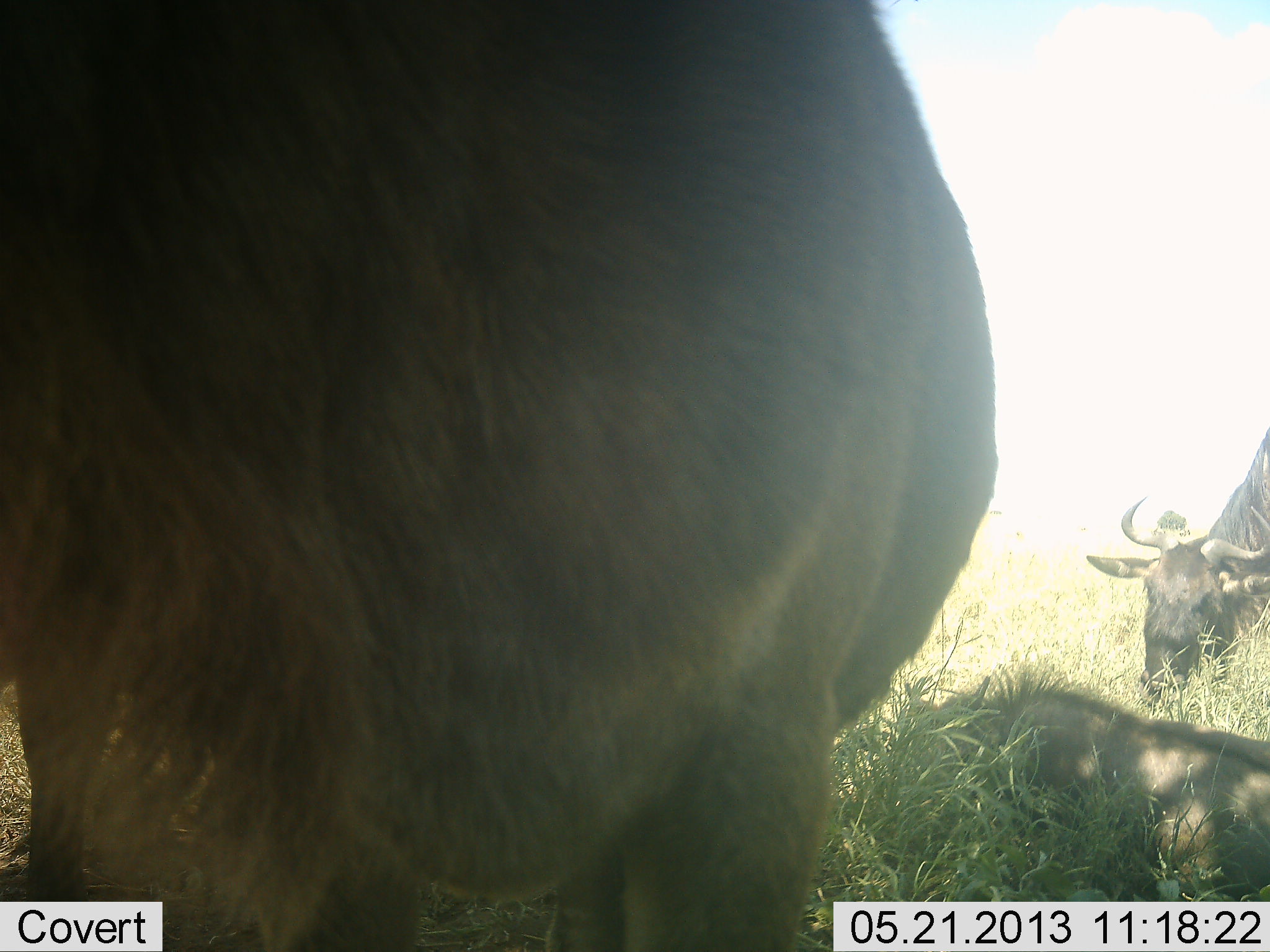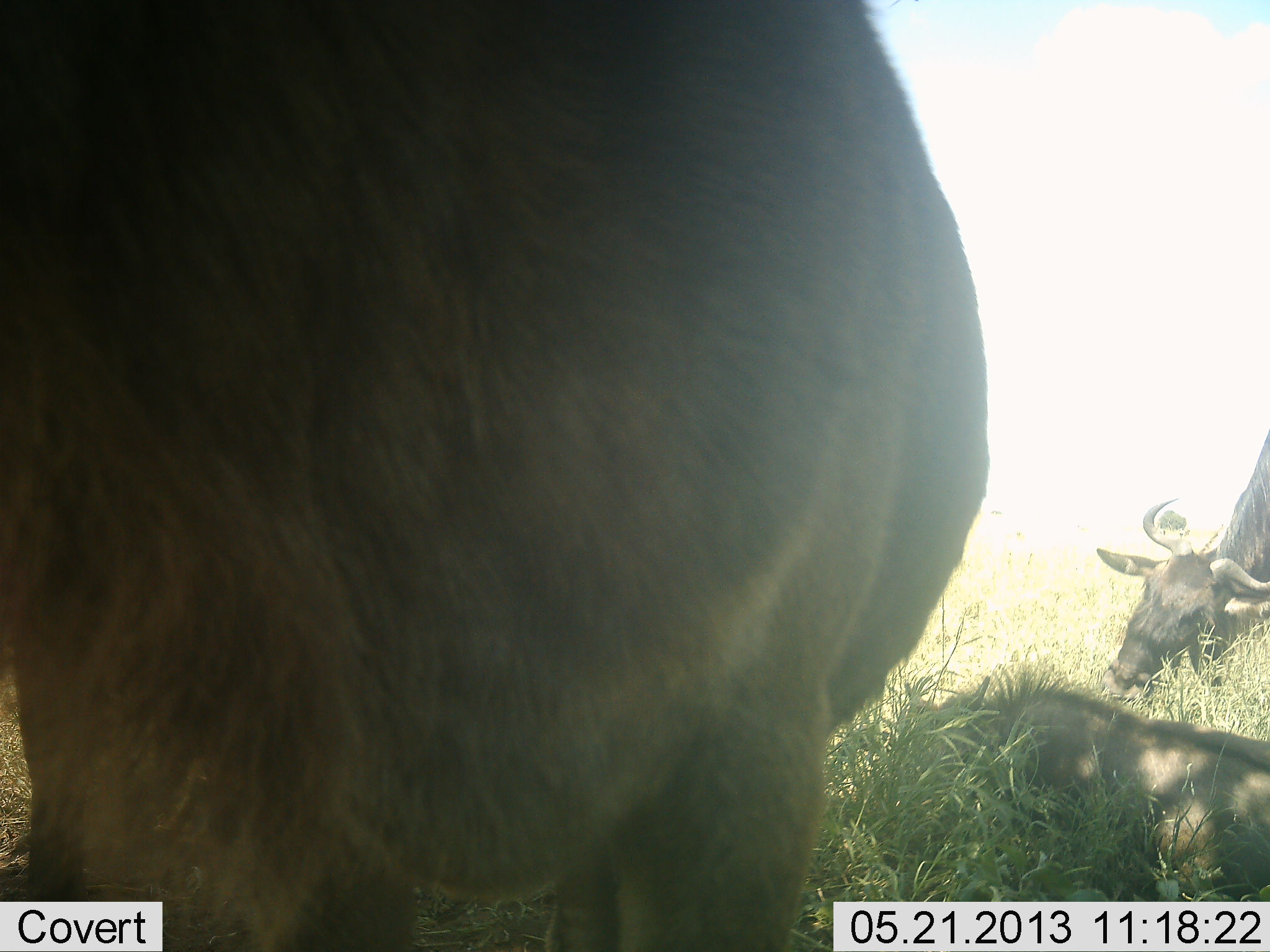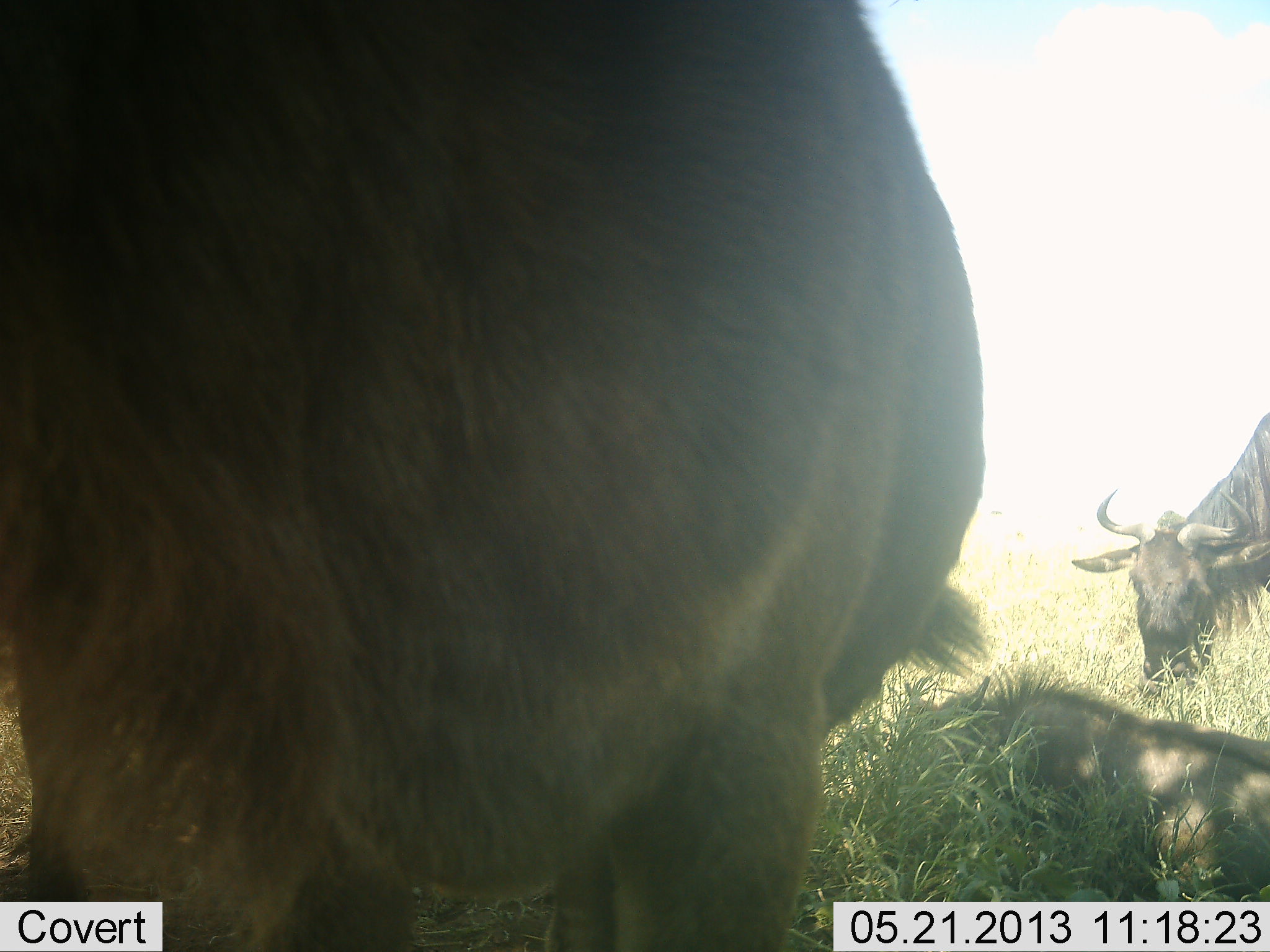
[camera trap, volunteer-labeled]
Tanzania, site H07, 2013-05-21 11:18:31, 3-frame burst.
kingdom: Animalia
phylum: Chordata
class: Mammalia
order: Artiodactyla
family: Bovidae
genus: Connochaetes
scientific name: Connochaetes taurinus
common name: blue wildebeest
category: wildebeest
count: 3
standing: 81%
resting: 94%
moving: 0%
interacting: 0%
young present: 16%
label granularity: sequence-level